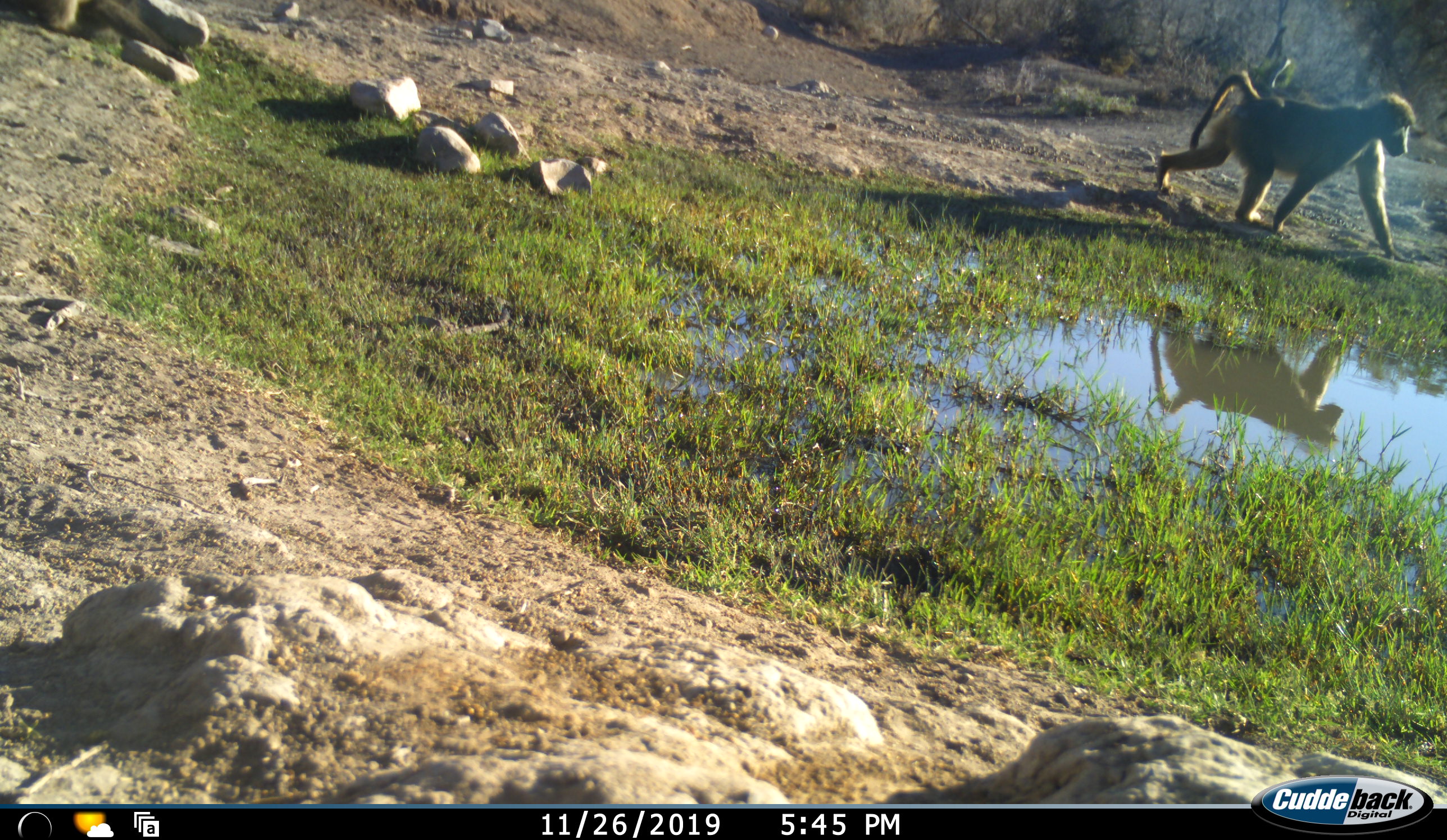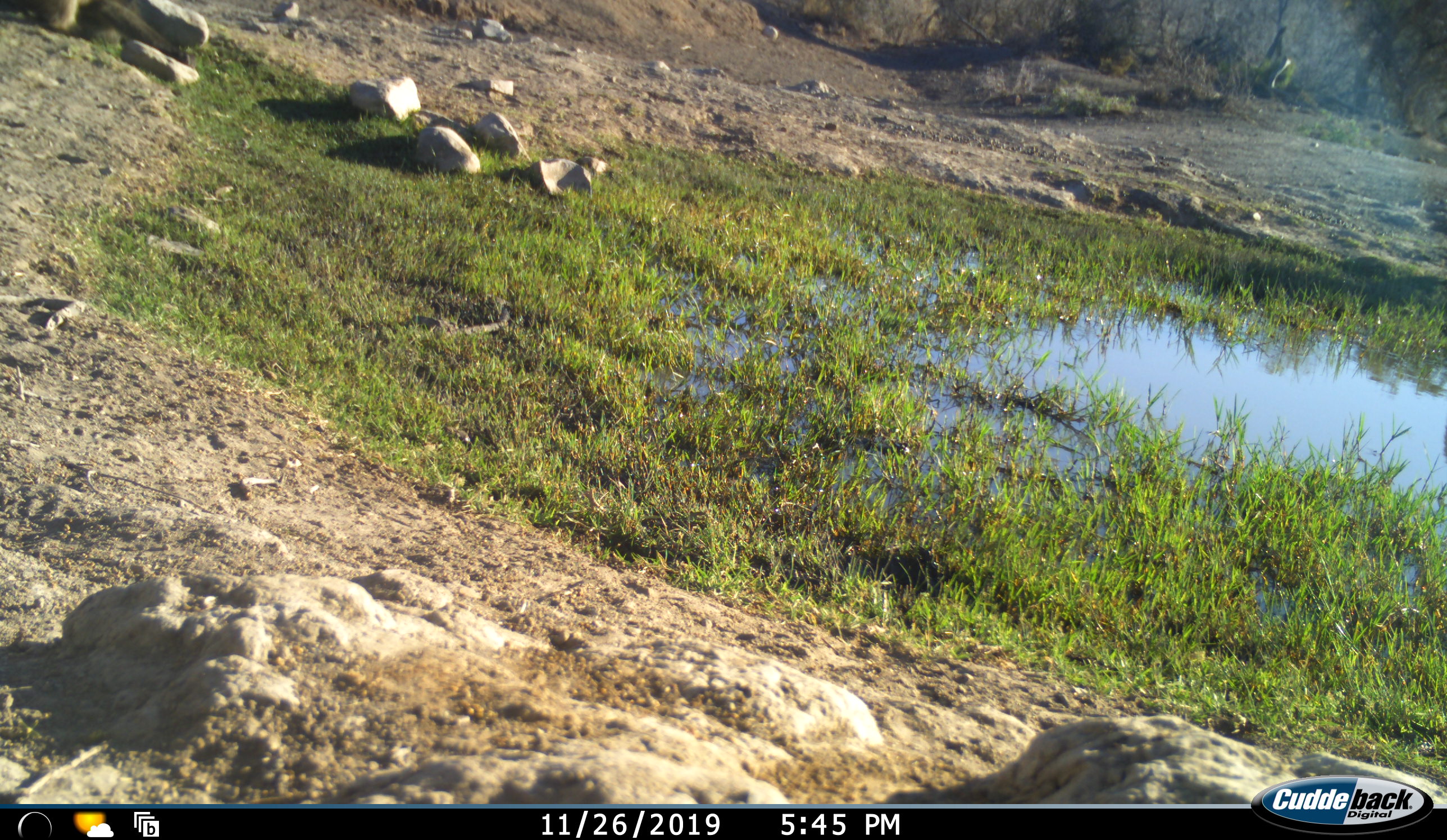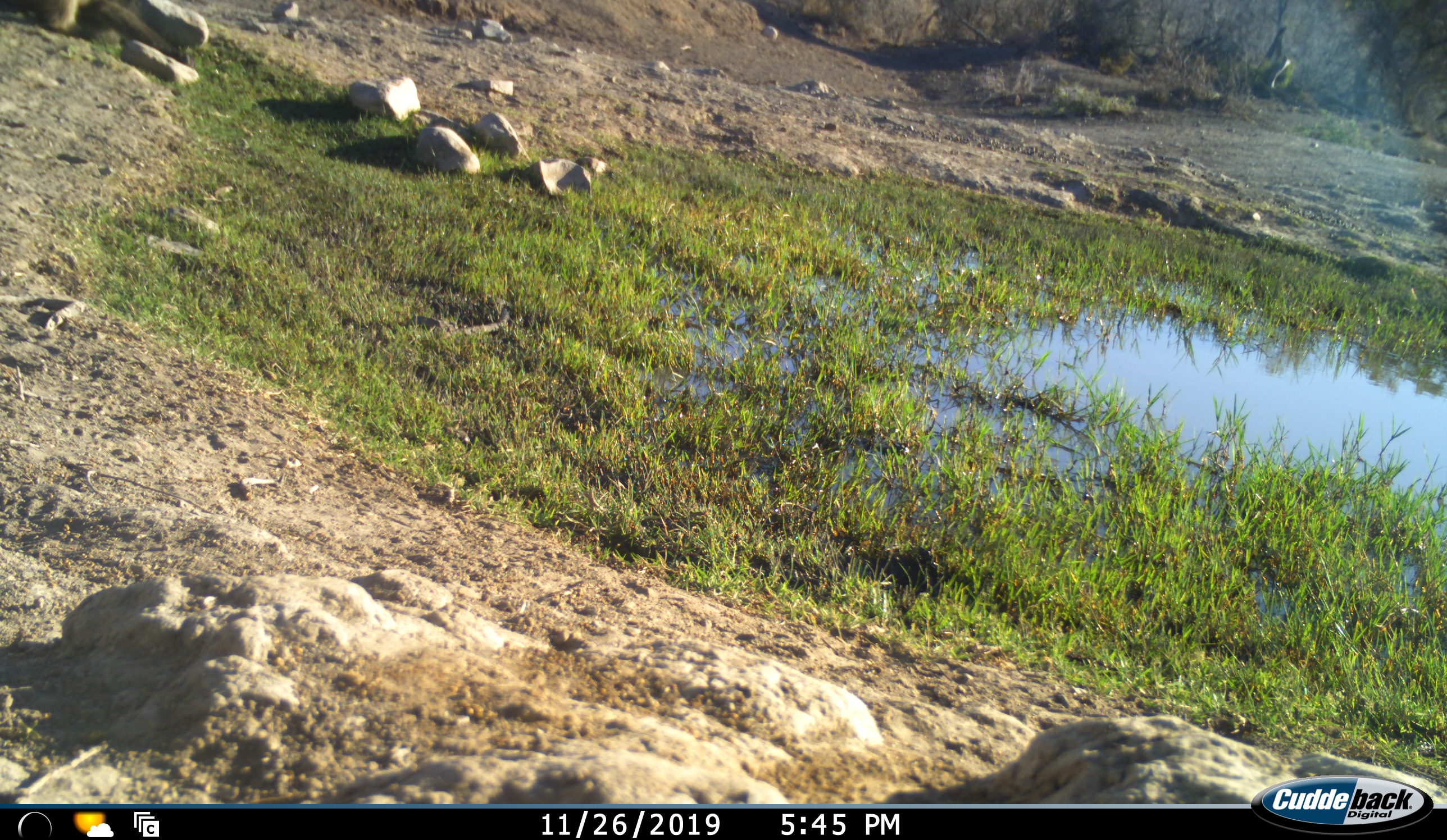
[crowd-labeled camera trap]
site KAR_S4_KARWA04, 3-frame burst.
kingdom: Animalia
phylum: Chordata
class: Mammalia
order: Primates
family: Cercopithecidae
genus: Papio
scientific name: Papio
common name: baboon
Baboon (Papio), count 1. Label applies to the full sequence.